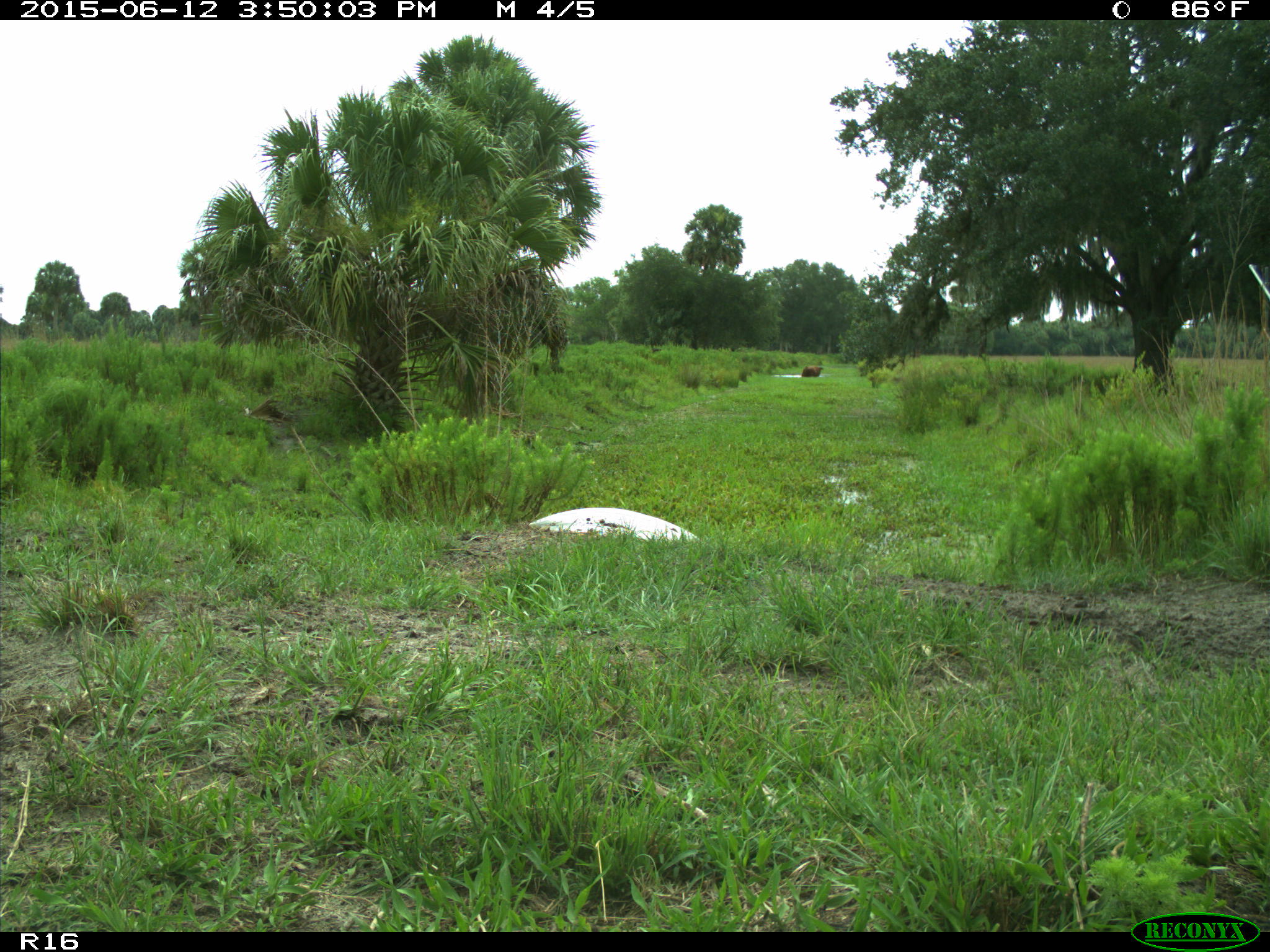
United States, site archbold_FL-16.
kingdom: Animalia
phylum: Chordata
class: Mammalia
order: Artiodactyla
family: Bovidae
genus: Bos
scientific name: Bos taurus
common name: domestic cow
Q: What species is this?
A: Bos taurus (domestic cow).